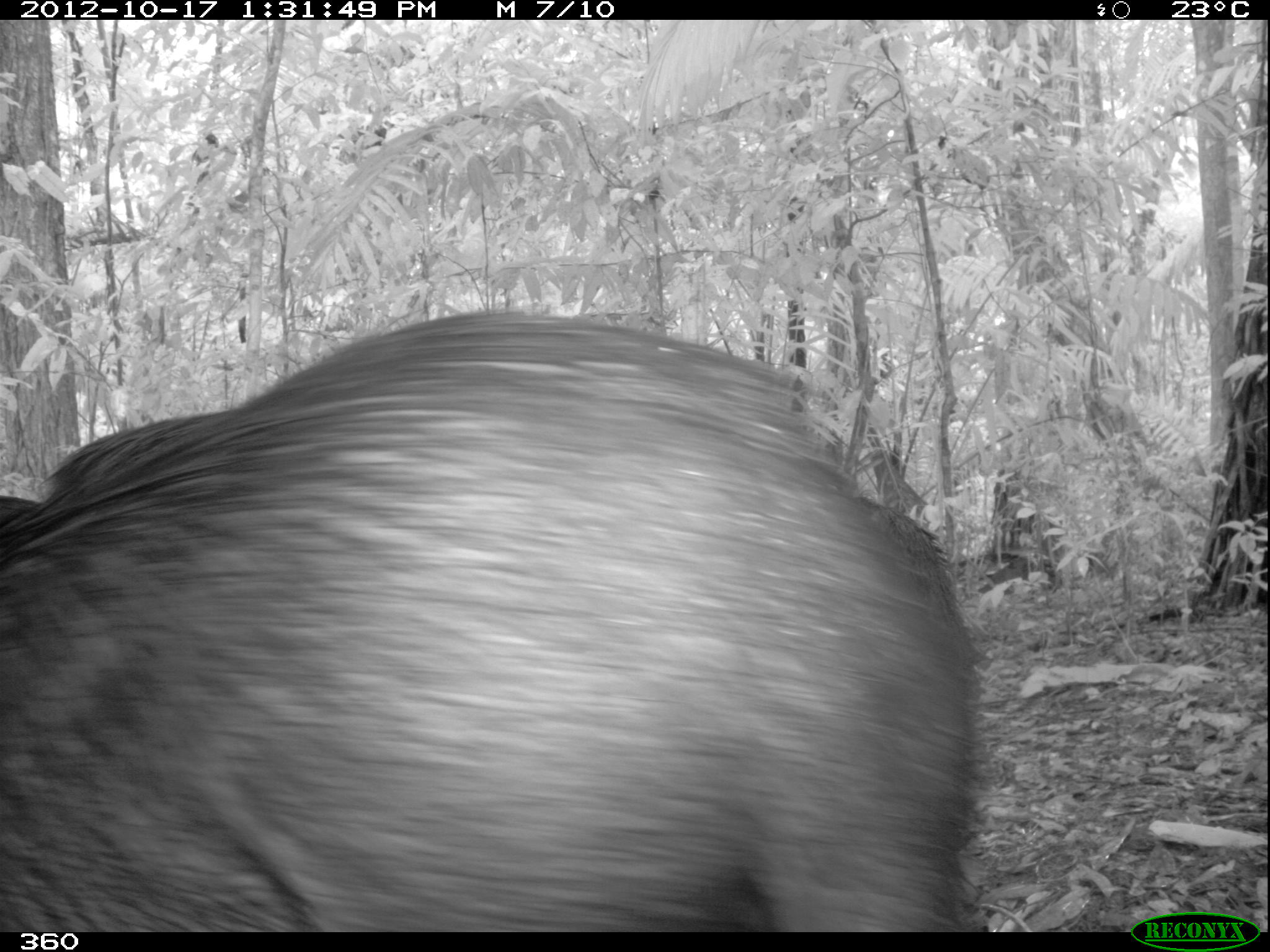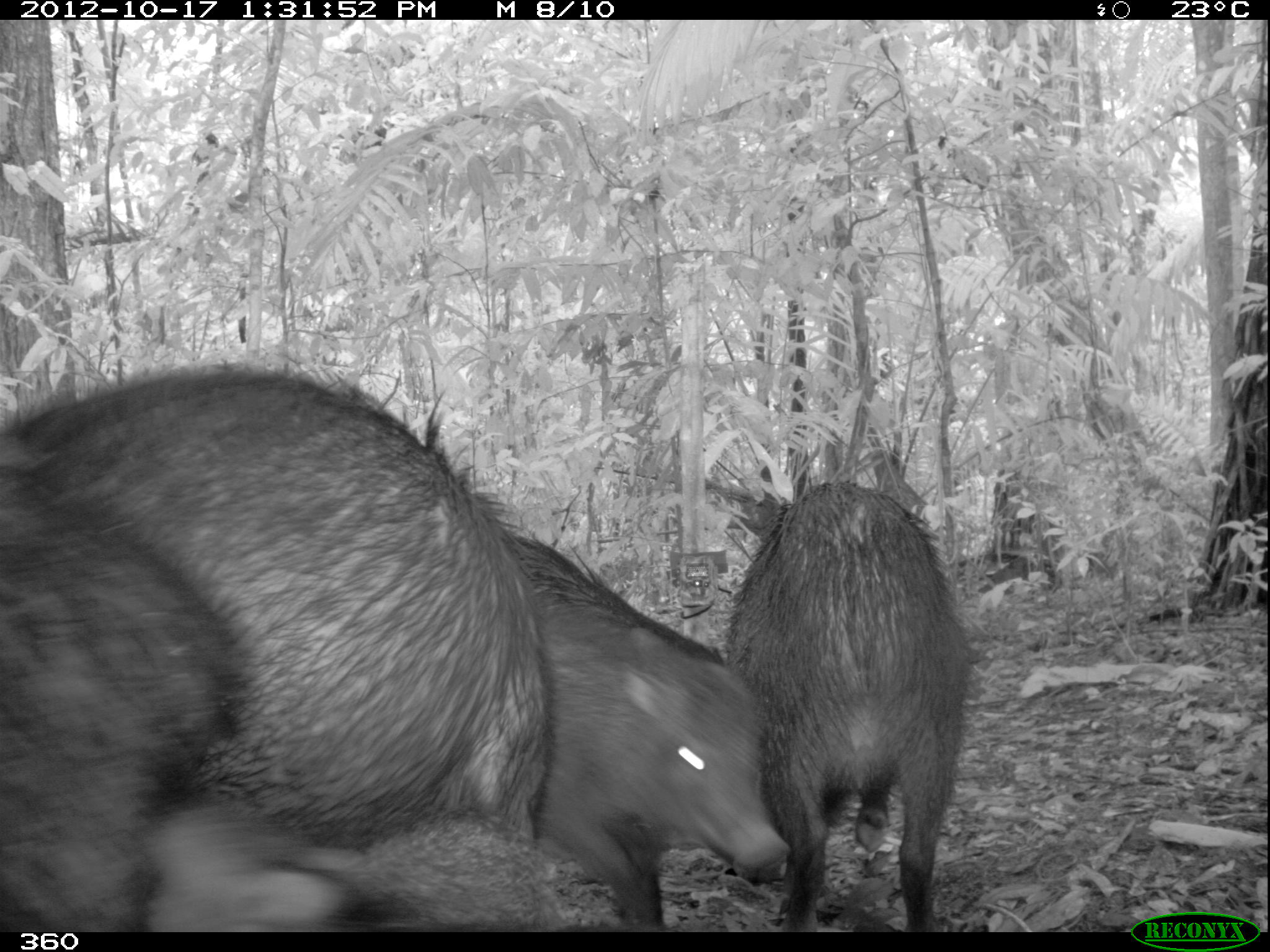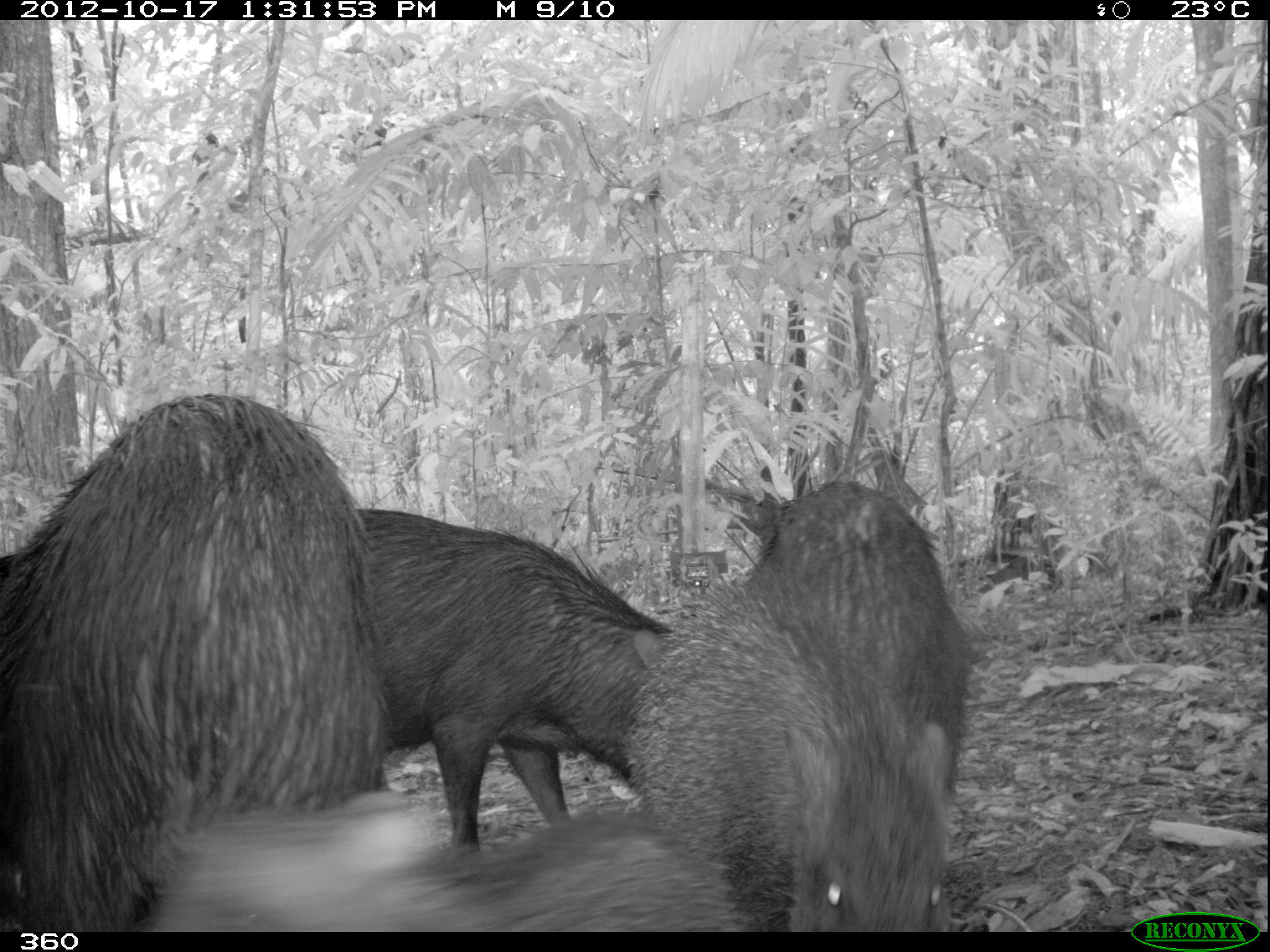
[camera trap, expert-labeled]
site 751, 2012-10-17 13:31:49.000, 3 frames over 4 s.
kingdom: Animalia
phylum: Chordata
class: Mammalia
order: Artiodactyla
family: Tayassuidae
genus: Tayassu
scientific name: Tayassu pecari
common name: white-lipped peccary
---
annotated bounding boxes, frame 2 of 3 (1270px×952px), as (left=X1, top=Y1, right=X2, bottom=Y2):
tayassu pecari: (left=2, top=354, right=553, bottom=847); (left=489, top=522, right=793, bottom=931); (left=716, top=472, right=985, bottom=931); (left=0, top=443, right=251, bottom=928); (left=141, top=786, right=643, bottom=932)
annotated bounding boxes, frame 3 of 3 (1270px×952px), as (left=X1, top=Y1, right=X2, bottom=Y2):
tayassu pecari: (left=0, top=384, right=393, bottom=927); (left=616, top=557, right=965, bottom=931); (left=347, top=497, right=673, bottom=862); (left=136, top=784, right=747, bottom=929); (left=732, top=472, right=985, bottom=805)